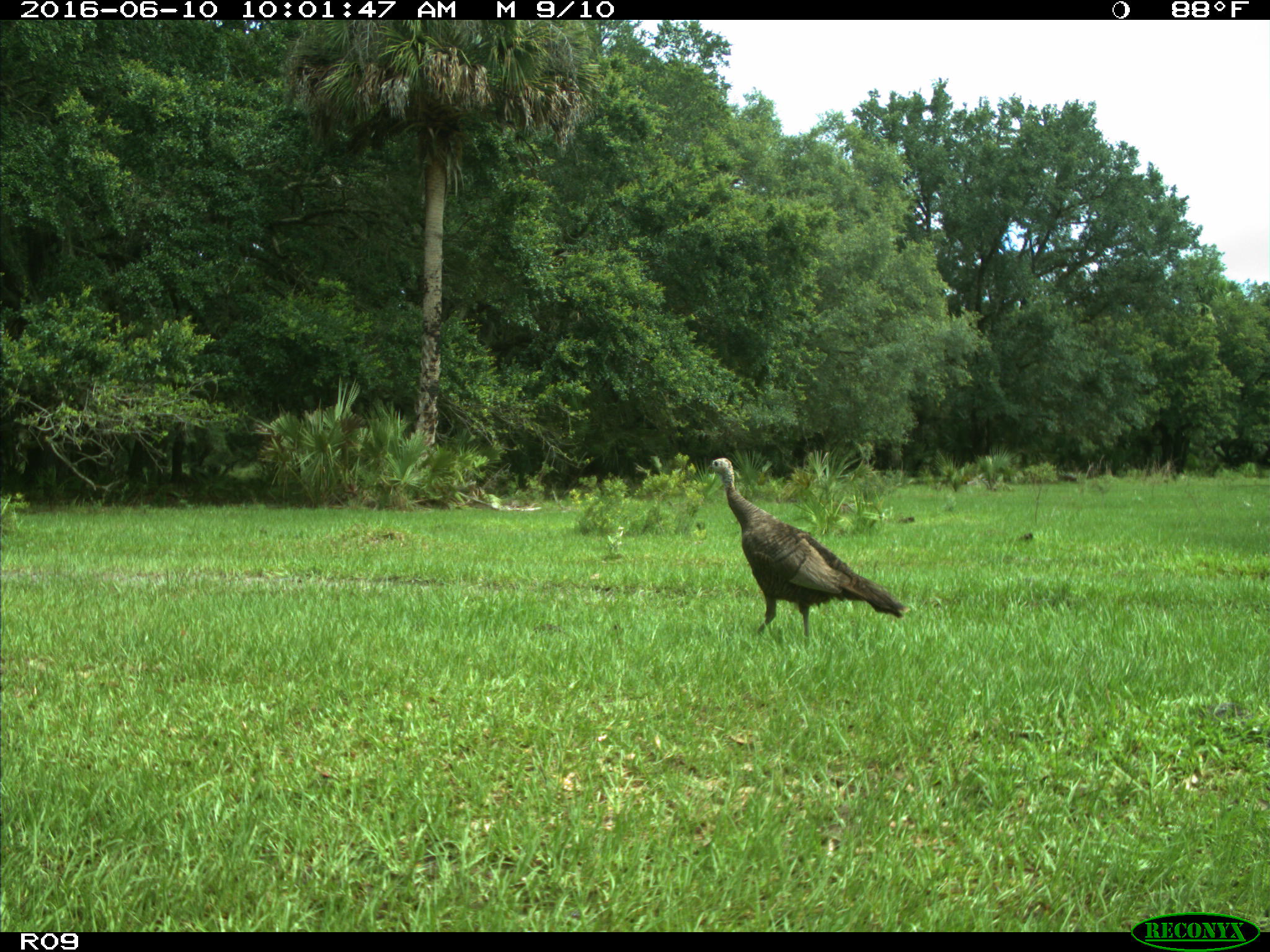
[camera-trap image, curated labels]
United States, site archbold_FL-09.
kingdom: Animalia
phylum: Chordata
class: Aves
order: Galliformes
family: Phasianidae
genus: Meleagris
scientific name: Meleagris gallopavo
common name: wild turkey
Meleagris gallopavo (wild turkey).